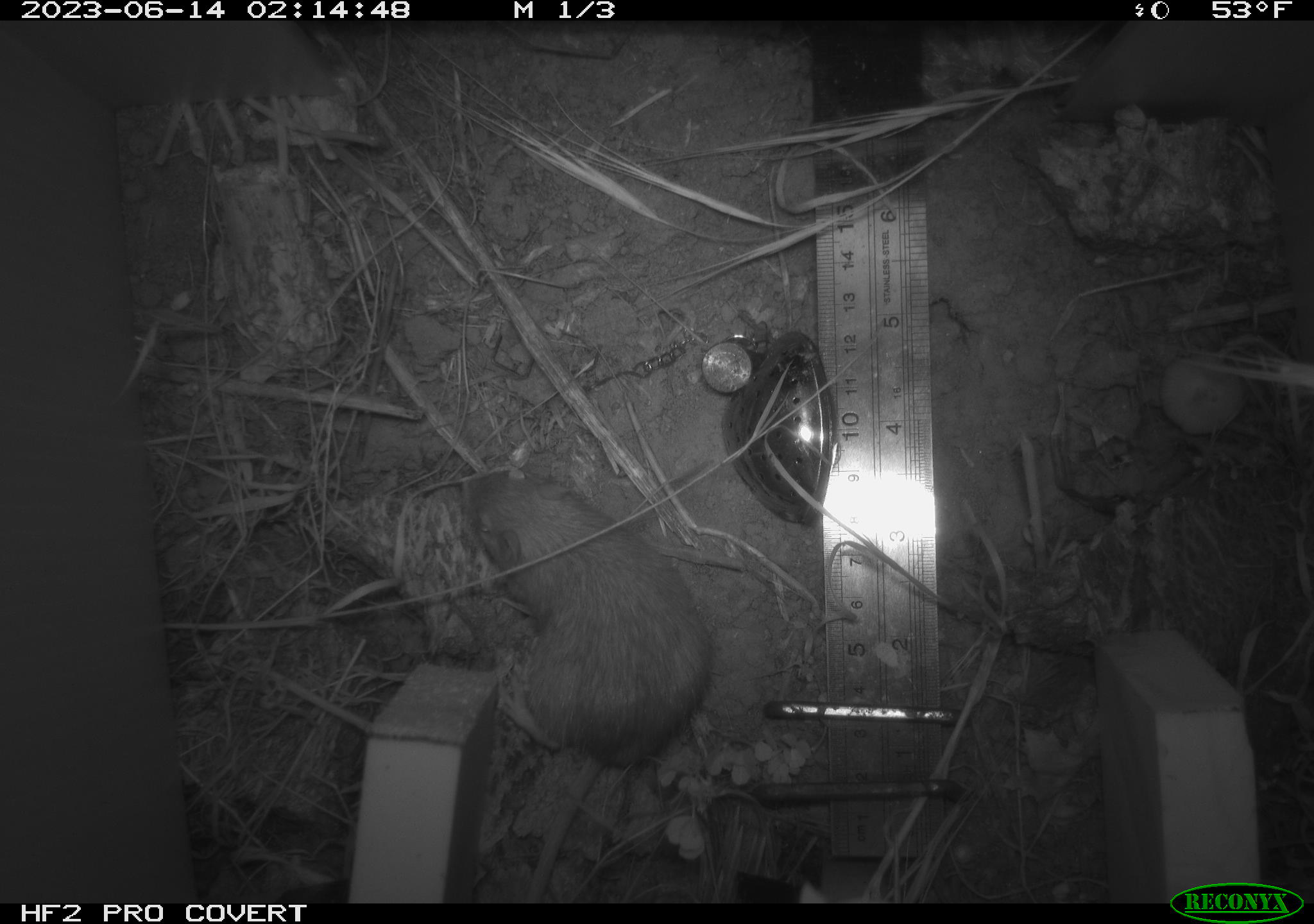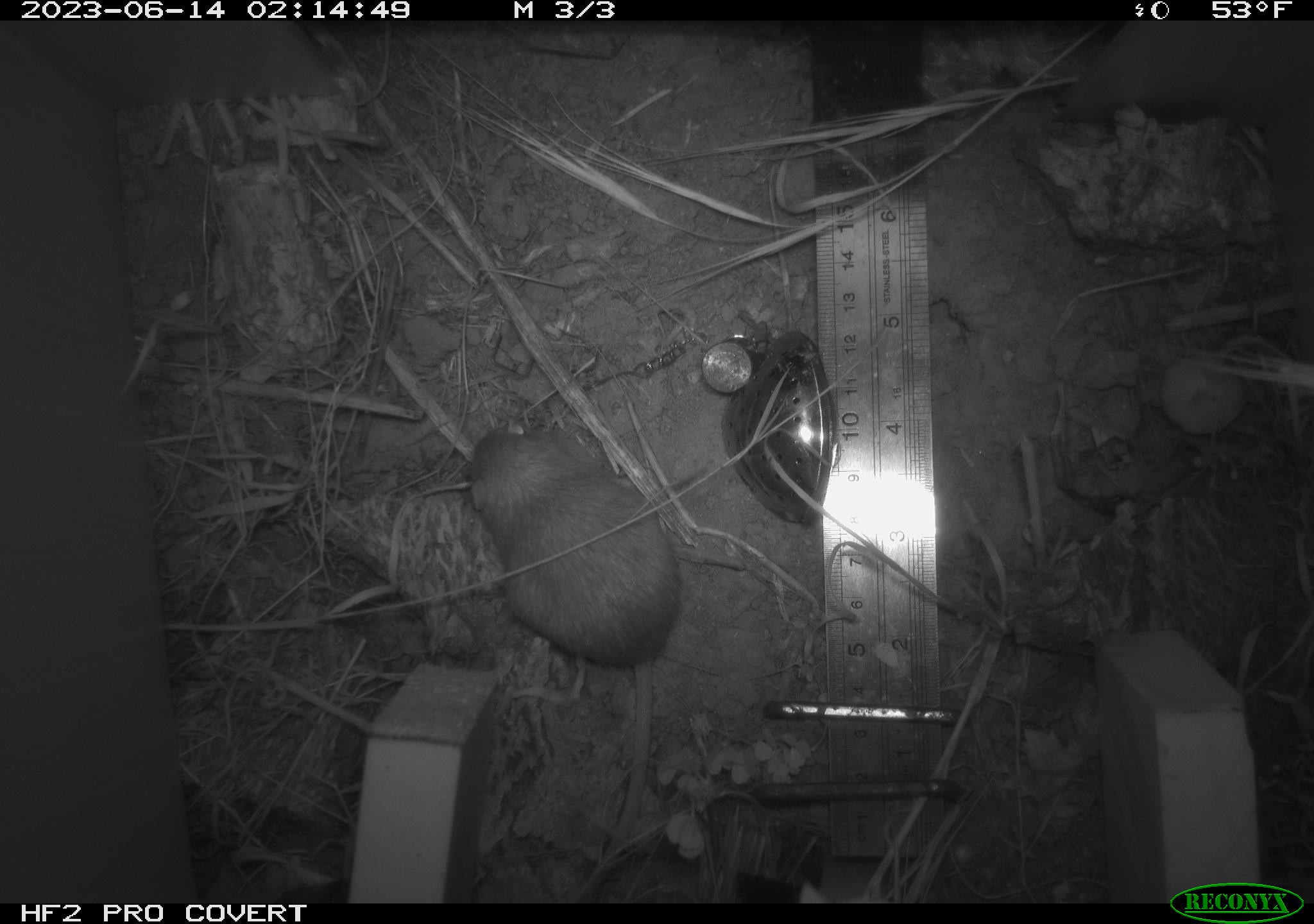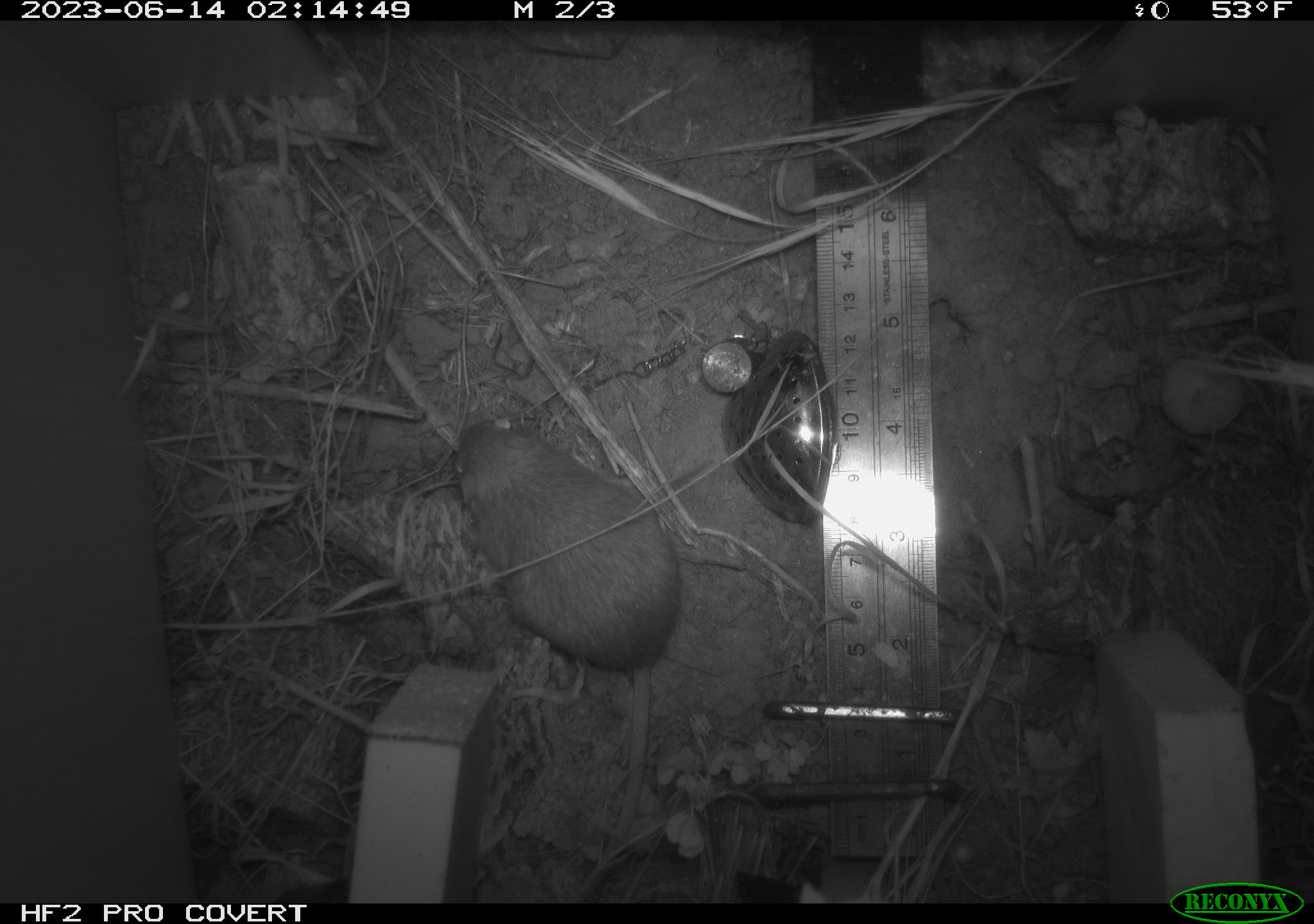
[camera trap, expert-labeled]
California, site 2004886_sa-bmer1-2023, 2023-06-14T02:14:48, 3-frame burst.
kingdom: Animalia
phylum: Chordata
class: Mammalia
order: Rodentia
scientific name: Rodentia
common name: mouse species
Mouse species (Rodentia).